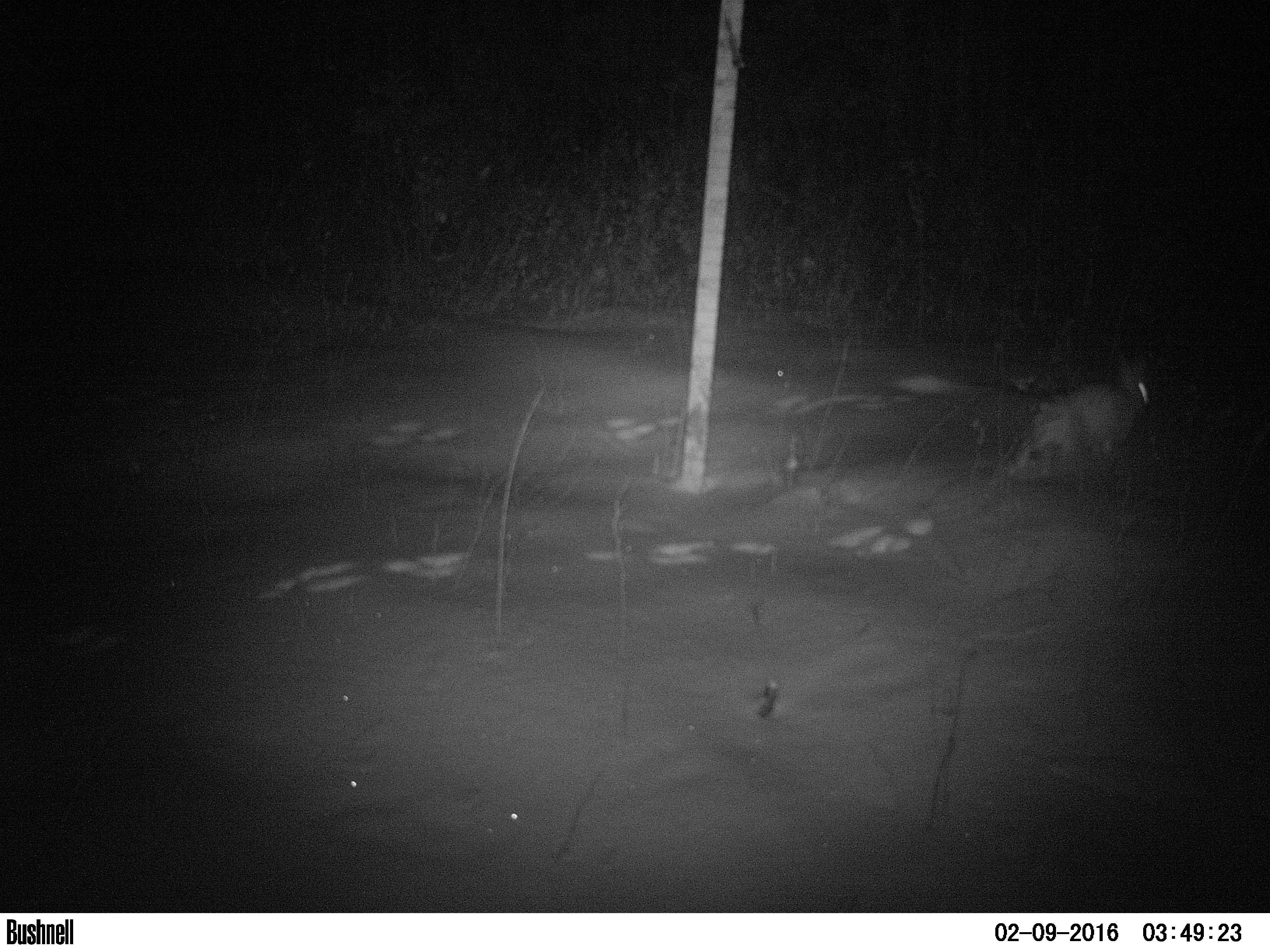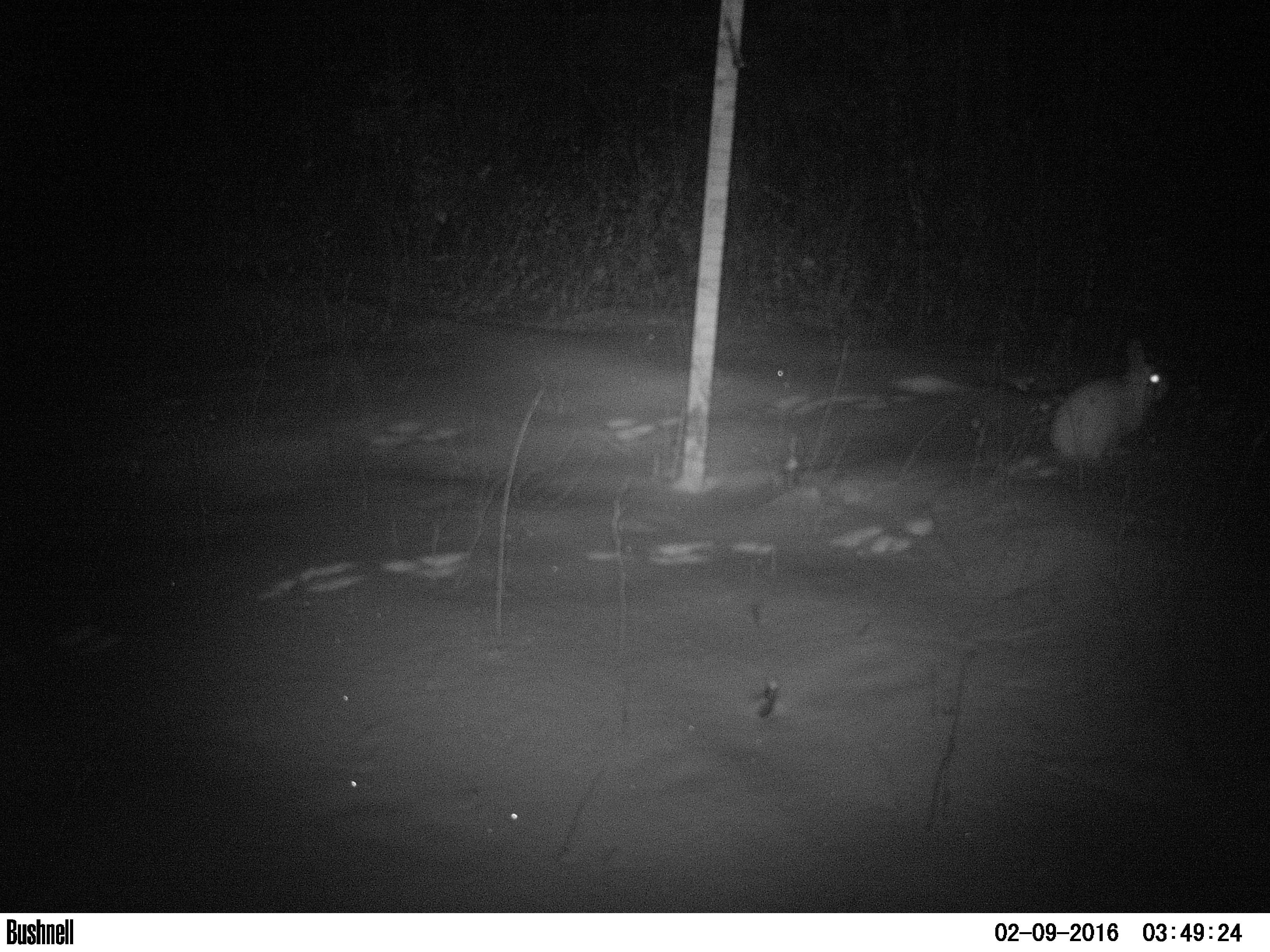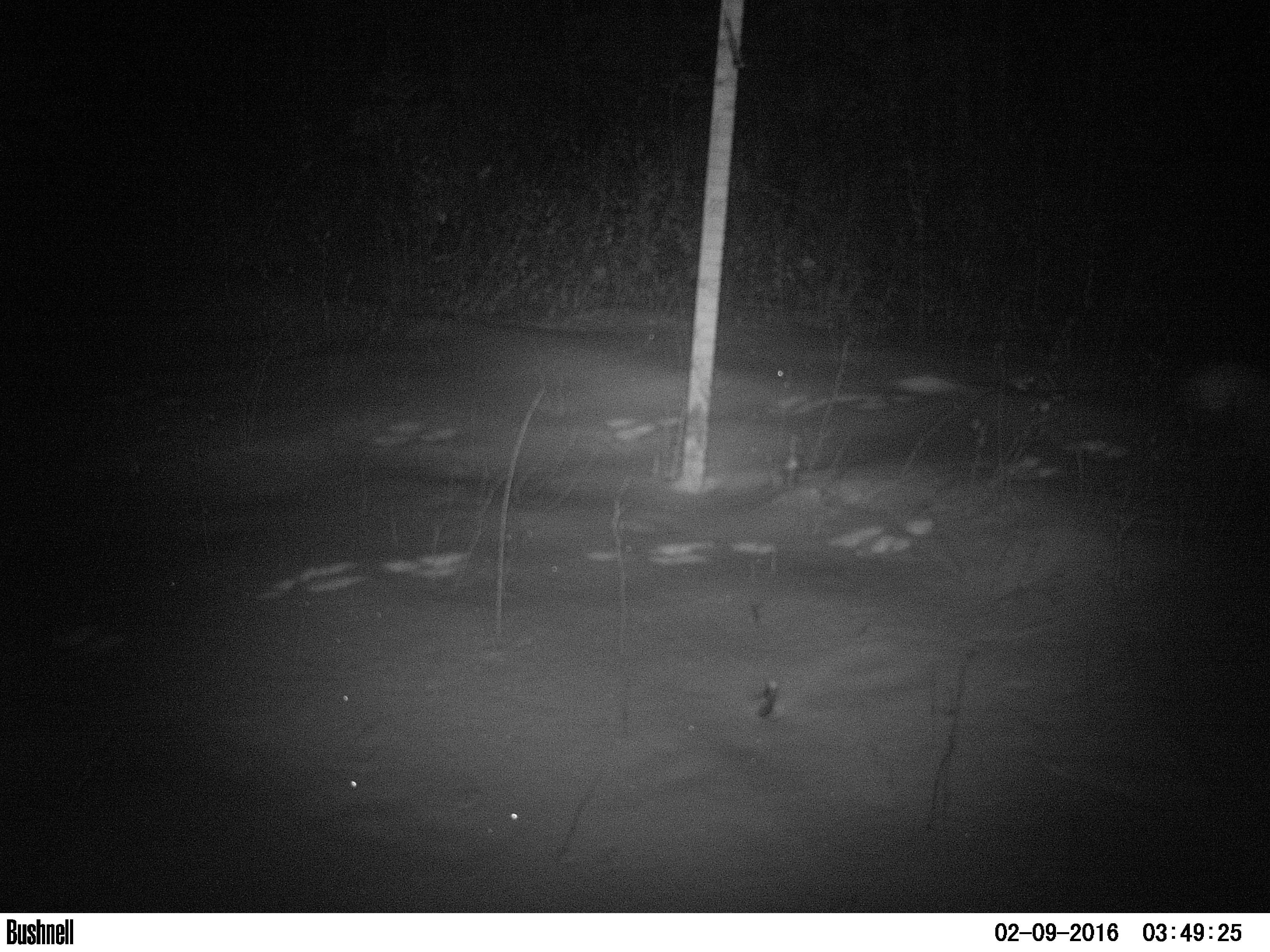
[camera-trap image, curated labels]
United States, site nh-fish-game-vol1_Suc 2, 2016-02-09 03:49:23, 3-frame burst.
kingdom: Animalia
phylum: Chordata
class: Mammalia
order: Lagomorpha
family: Leporidae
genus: Lepus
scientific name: Lepus americanus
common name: snowshoe hare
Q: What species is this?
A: Snowshoe hare (Lepus americanus).